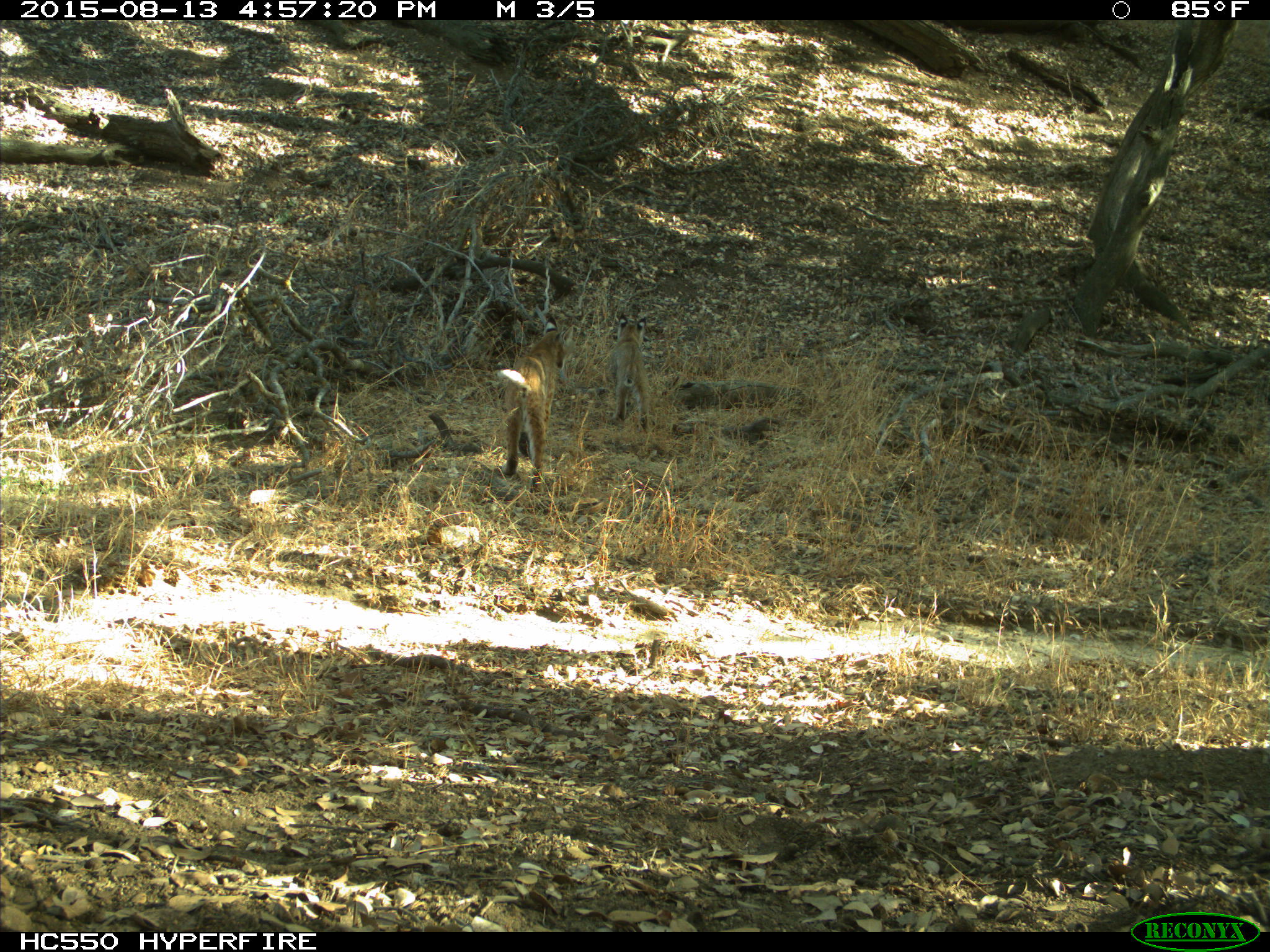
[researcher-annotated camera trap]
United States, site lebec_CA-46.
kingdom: Animalia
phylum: Chordata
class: Mammalia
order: Carnivora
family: Felidae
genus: Lynx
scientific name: Lynx rufus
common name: bobcat